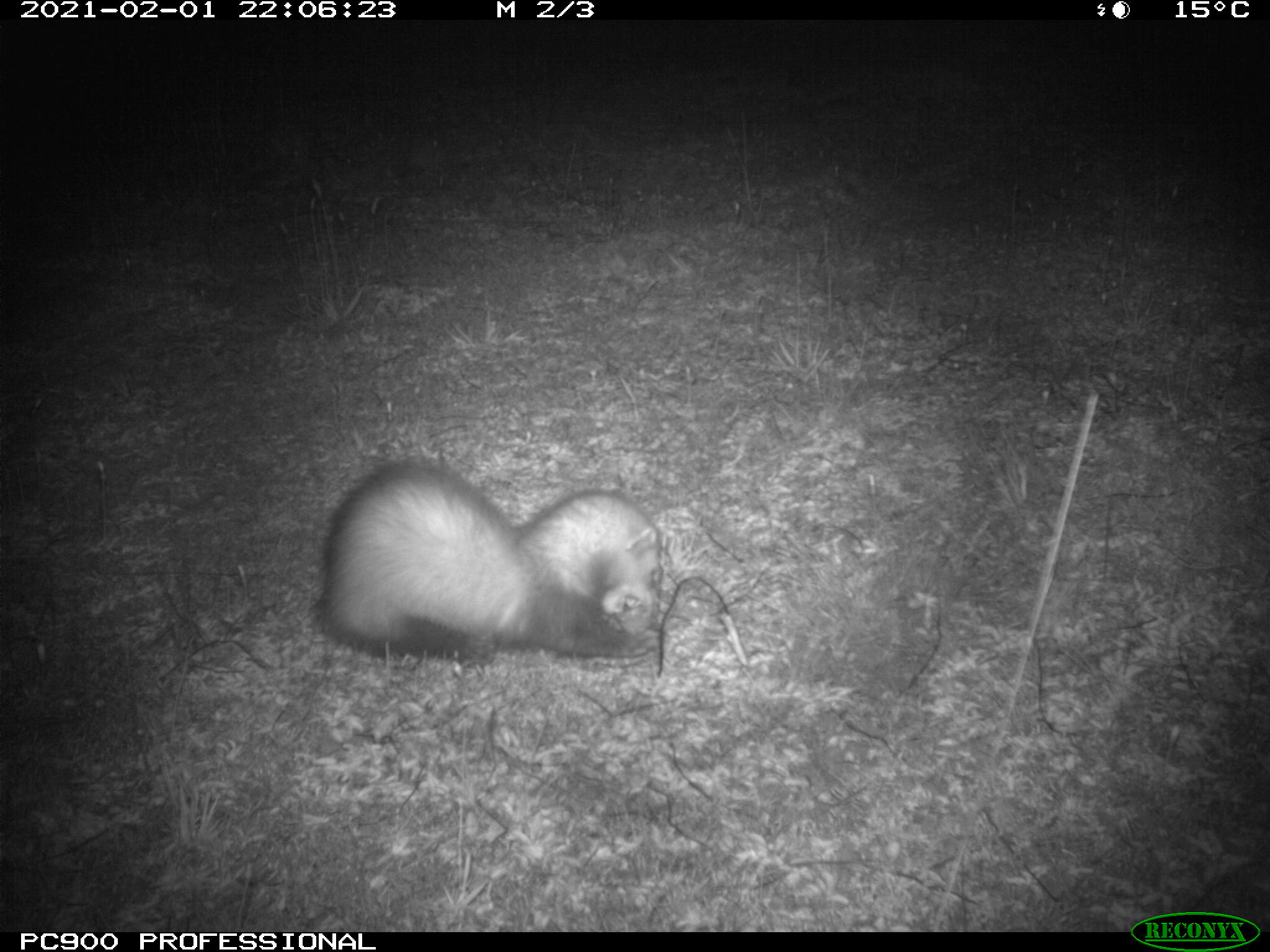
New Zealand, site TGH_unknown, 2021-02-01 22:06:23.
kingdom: Animalia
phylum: Chordata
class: Mammalia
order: Carnivora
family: Mustelidae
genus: Mustela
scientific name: Mustela furo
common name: ferret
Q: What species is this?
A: Ferret (Mustela furo).